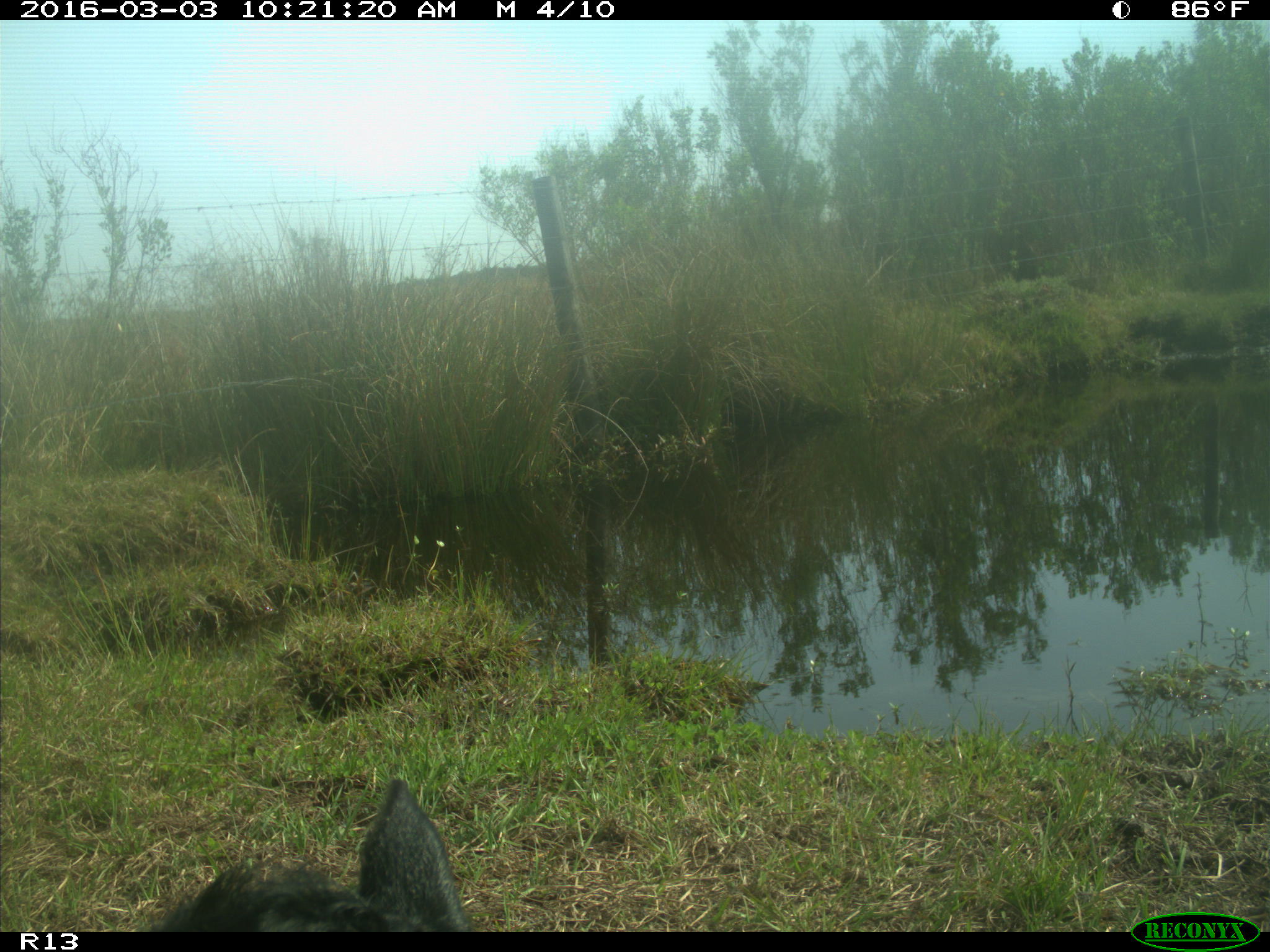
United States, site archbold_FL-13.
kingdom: Animalia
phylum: Chordata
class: Mammalia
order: Artiodactyla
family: Bovidae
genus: Bos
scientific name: Bos taurus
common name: domestic cow